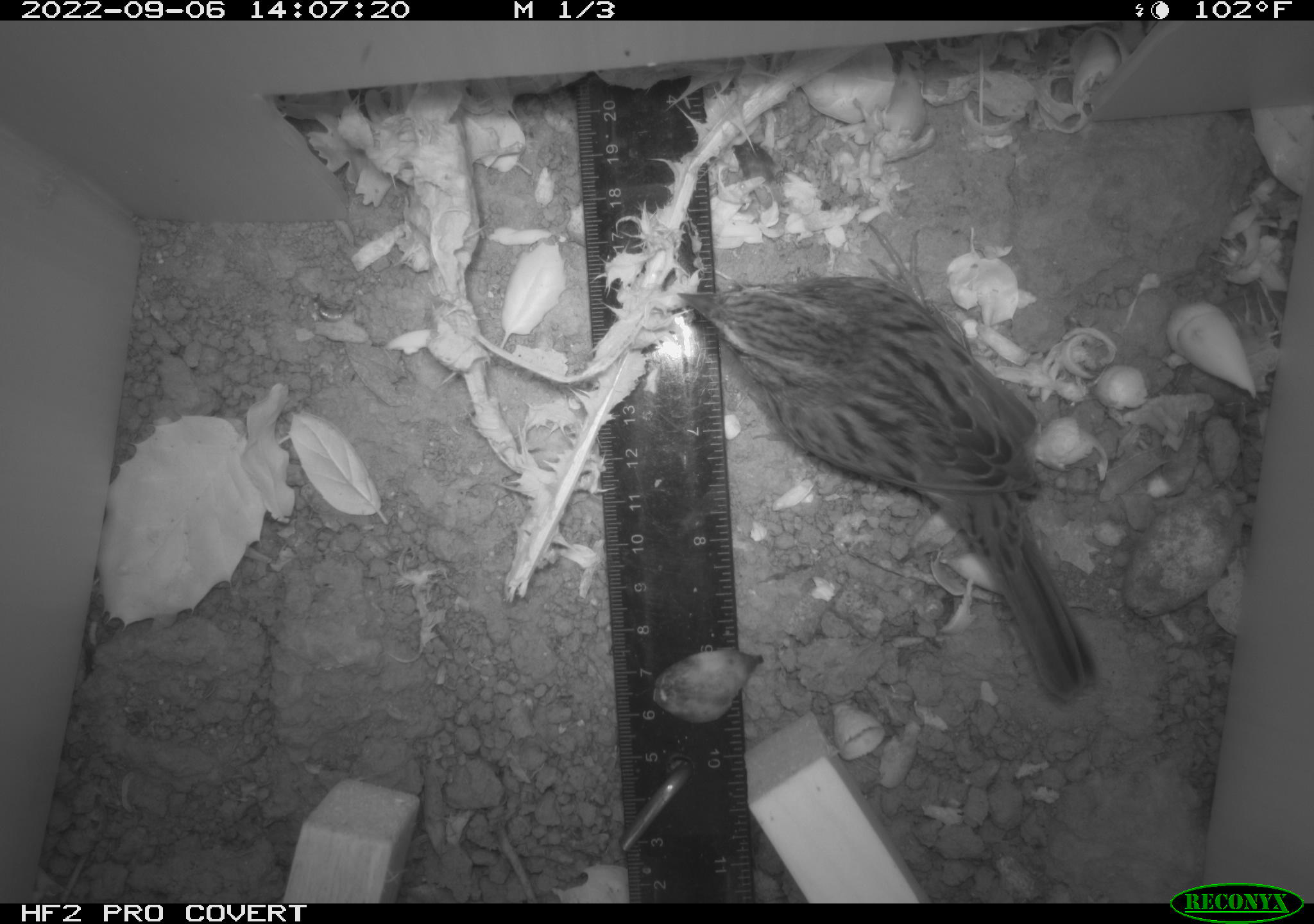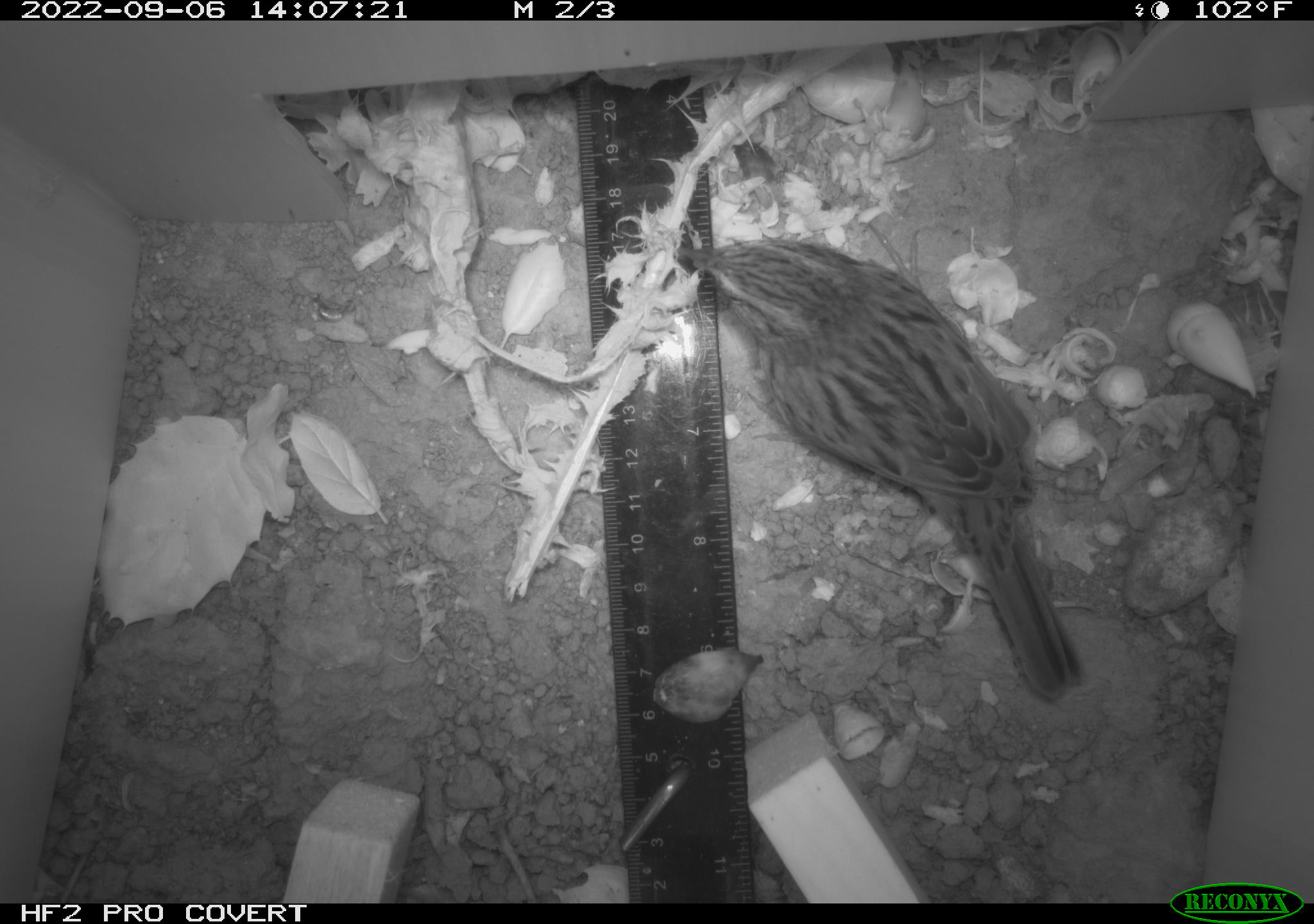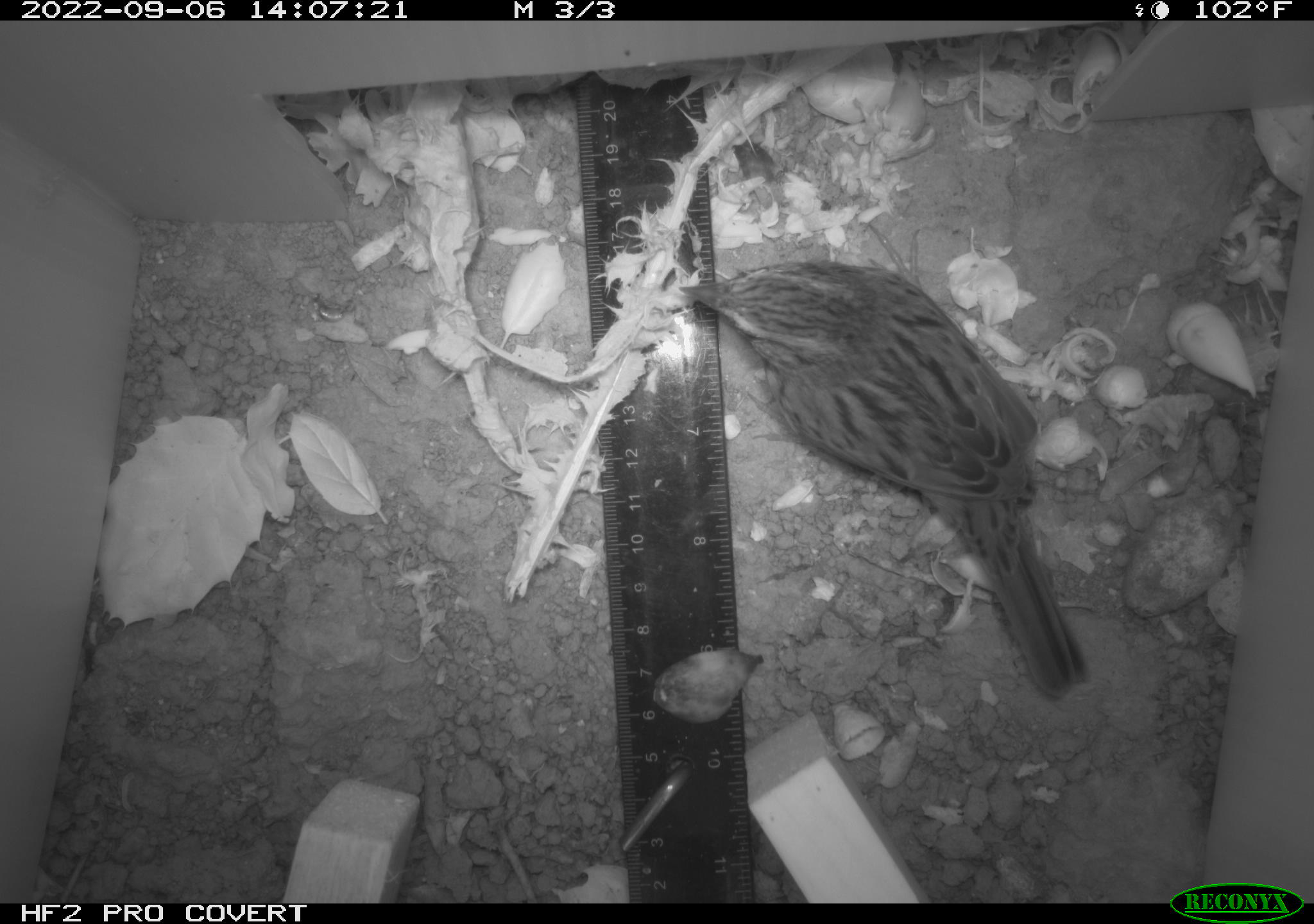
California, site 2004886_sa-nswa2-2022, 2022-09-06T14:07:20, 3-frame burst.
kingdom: Animalia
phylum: Chordata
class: Aves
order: Passeriformes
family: Passerellidae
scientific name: Passerellidae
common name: new world sparrows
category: passerellidae family